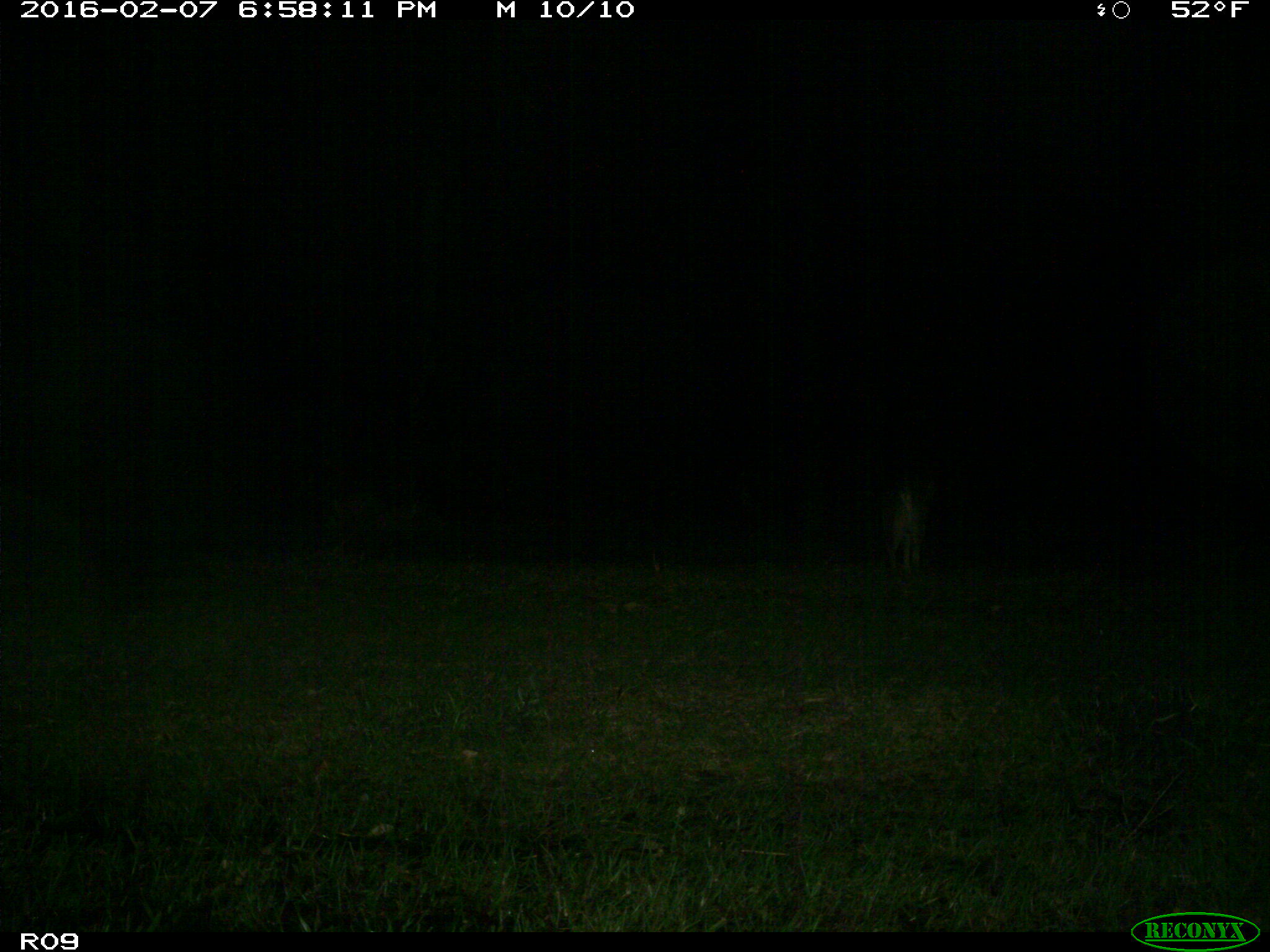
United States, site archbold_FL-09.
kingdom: Animalia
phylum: Chordata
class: Mammalia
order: Carnivora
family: Canidae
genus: Canis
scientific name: Canis latrans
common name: coyote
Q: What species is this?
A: Canis latrans (coyote).